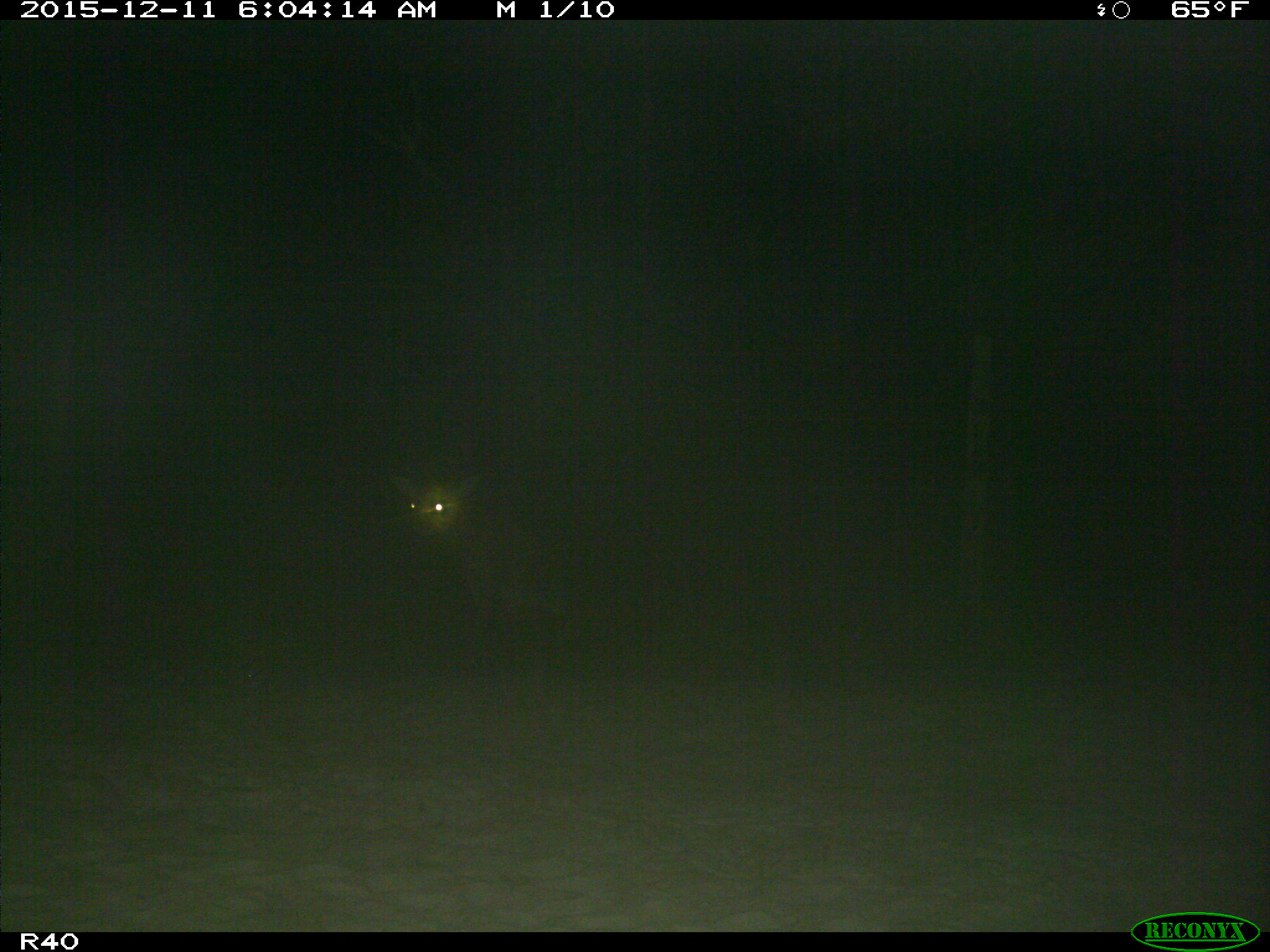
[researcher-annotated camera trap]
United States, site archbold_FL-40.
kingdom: Animalia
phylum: Chordata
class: Mammalia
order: Artiodactyla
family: Cervidae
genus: Odocoileus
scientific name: Odocoileus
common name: deer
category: unidentified deer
Unidentified deer (deer) (Odocoileus).